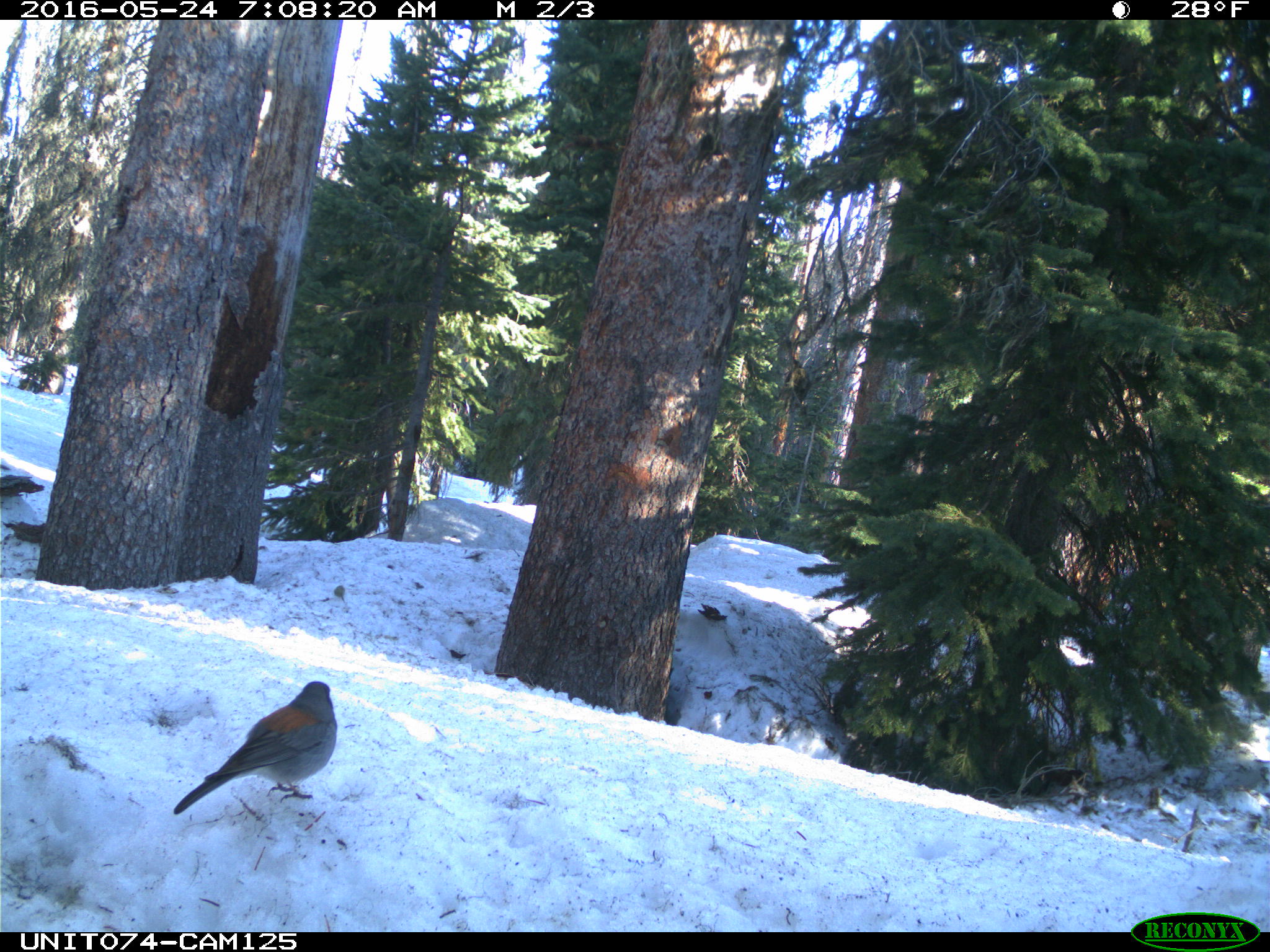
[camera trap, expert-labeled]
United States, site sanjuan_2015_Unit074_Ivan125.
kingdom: Animalia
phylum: Chordata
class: Aves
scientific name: Aves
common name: birds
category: unidentified bird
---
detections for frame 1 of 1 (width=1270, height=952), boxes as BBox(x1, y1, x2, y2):
animal: BBox(175, 682, 337, 814)